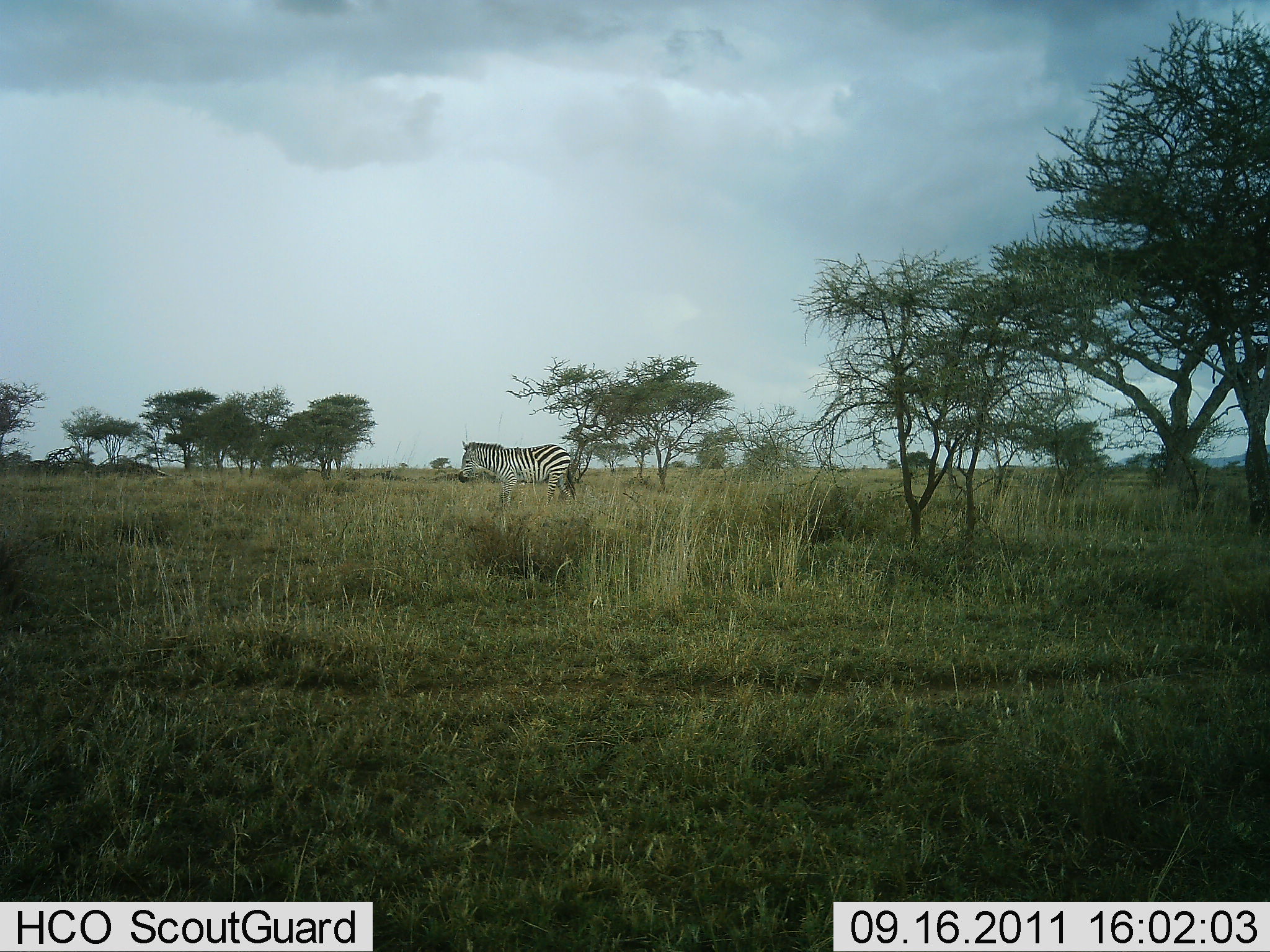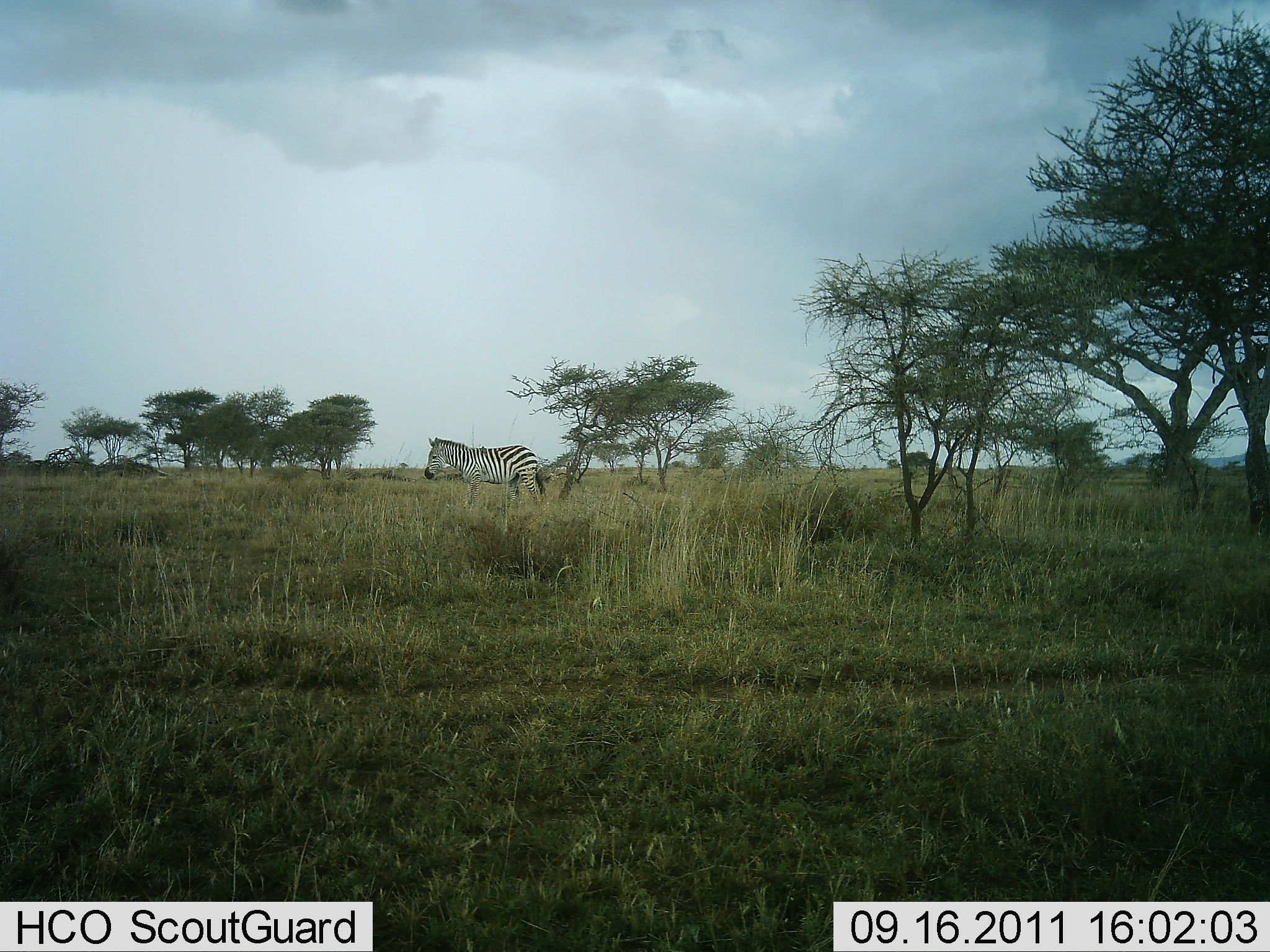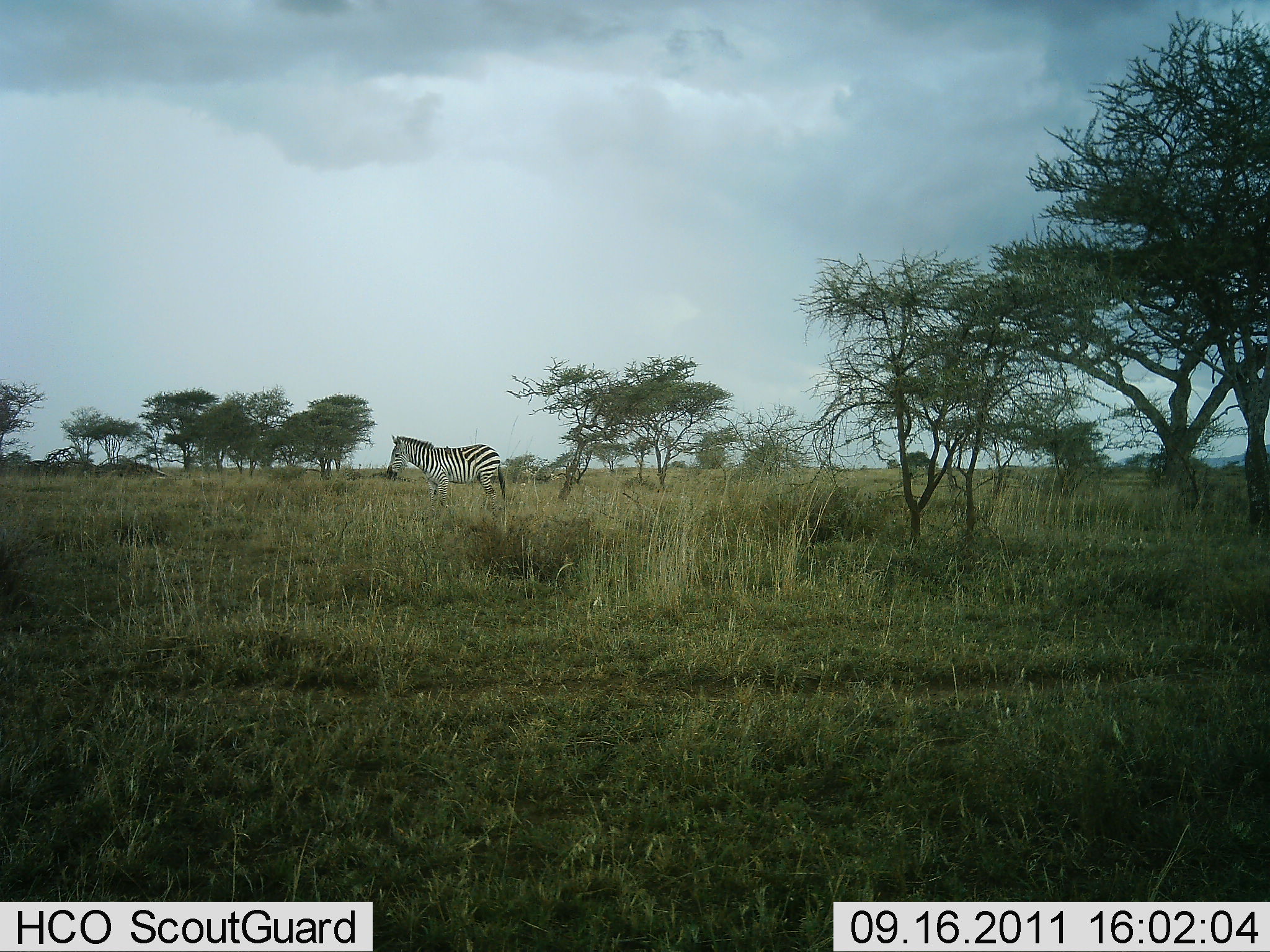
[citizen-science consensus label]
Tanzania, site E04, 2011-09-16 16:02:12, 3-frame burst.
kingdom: Animalia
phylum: Chordata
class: Mammalia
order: Perissodactyla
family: Equidae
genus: Equus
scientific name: Equus quagga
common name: plains zebra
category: zebra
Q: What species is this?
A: Zebra (plains zebra) (Equus quagga).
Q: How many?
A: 1.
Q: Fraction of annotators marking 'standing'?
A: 8%.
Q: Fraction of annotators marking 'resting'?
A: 0%.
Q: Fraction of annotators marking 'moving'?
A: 92%.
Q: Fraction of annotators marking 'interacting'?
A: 0%.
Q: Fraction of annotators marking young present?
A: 0%.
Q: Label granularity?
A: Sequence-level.